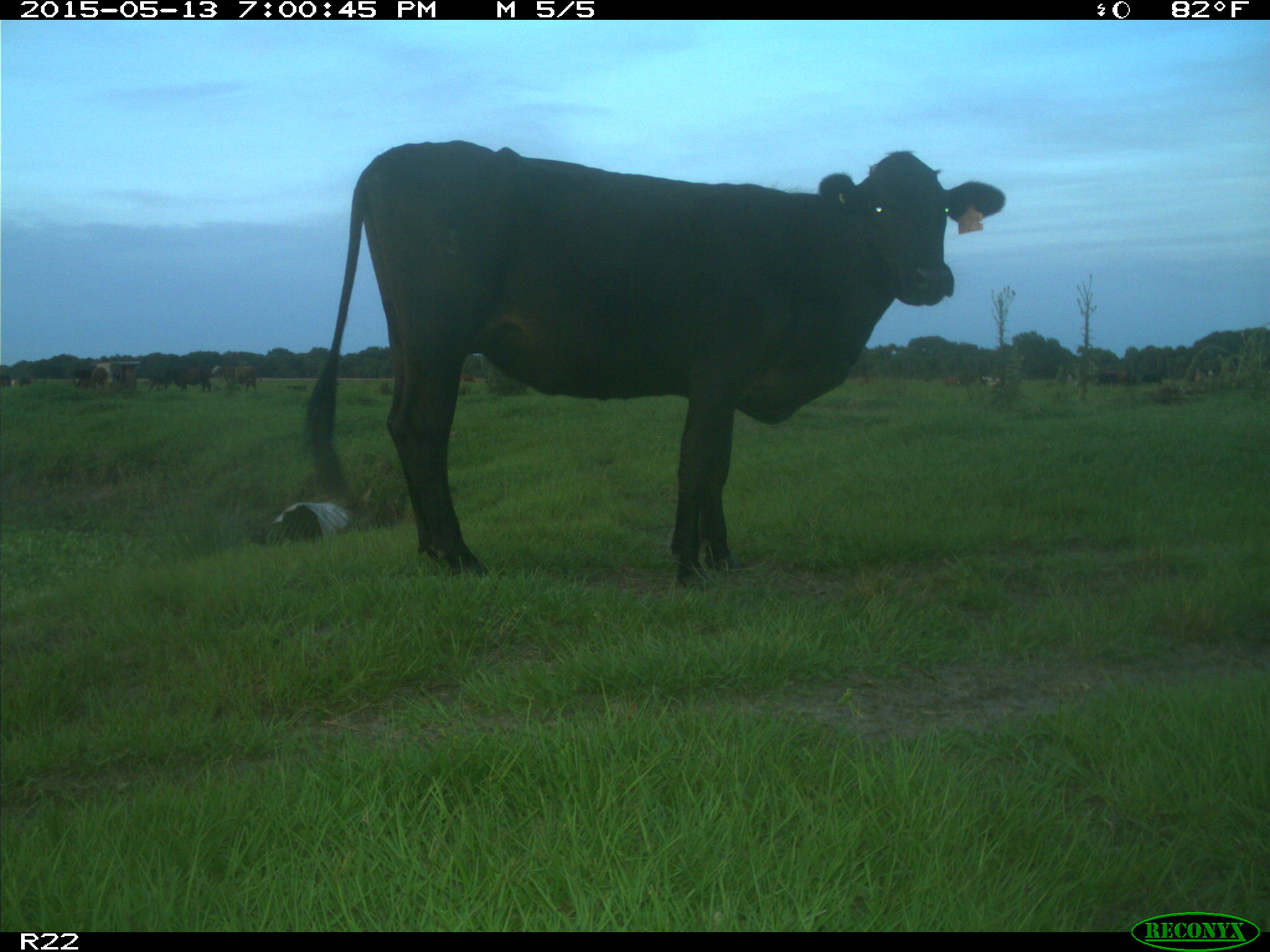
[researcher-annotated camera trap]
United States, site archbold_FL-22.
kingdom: Animalia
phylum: Chordata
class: Mammalia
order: Artiodactyla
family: Bovidae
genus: Bos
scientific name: Bos taurus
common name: domestic cow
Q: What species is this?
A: Bos taurus (domestic cow).